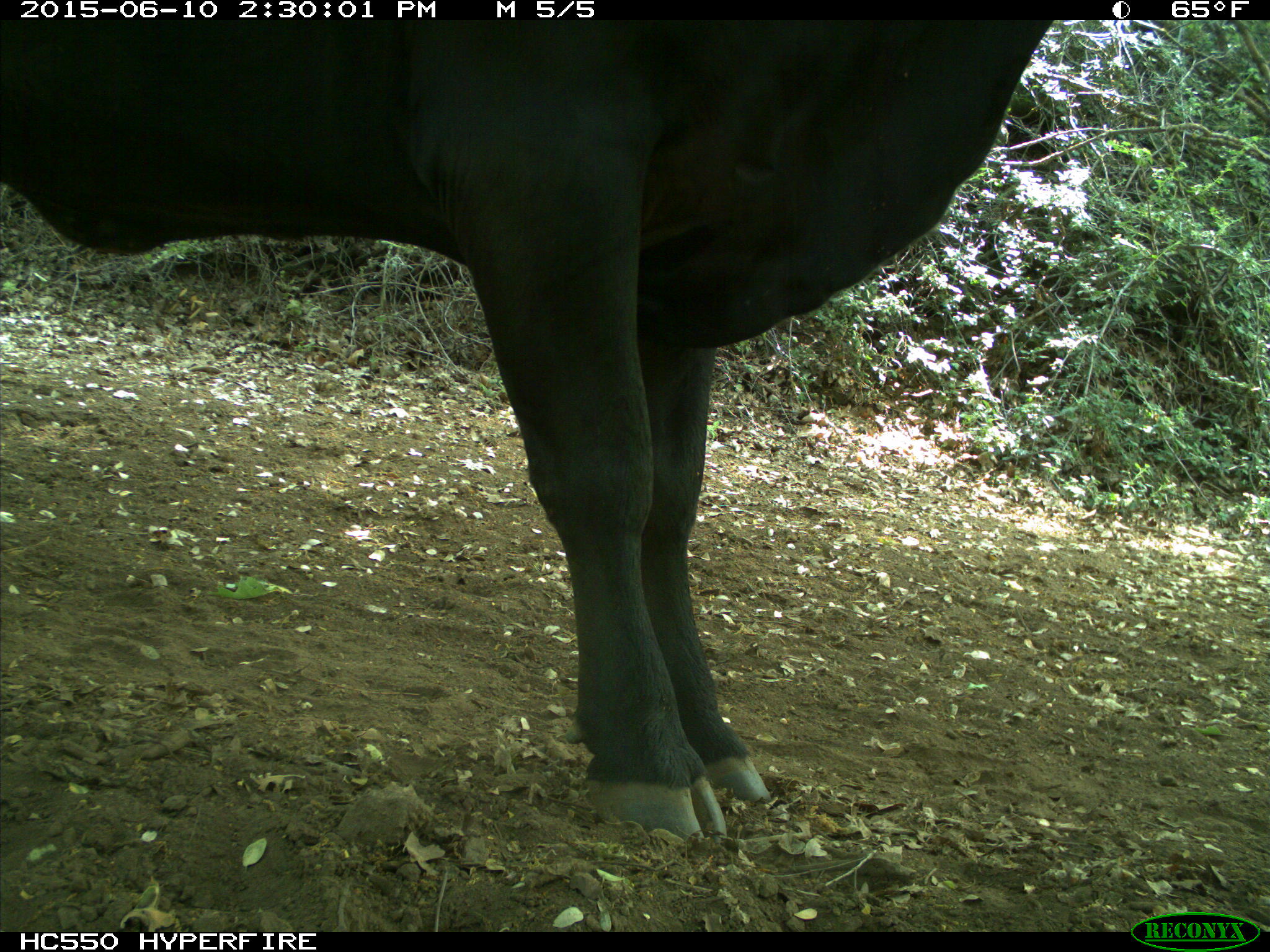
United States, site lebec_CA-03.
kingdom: Animalia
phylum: Chordata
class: Mammalia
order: Artiodactyla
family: Bovidae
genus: Bos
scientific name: Bos taurus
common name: domestic cow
Bos taurus (domestic cow).